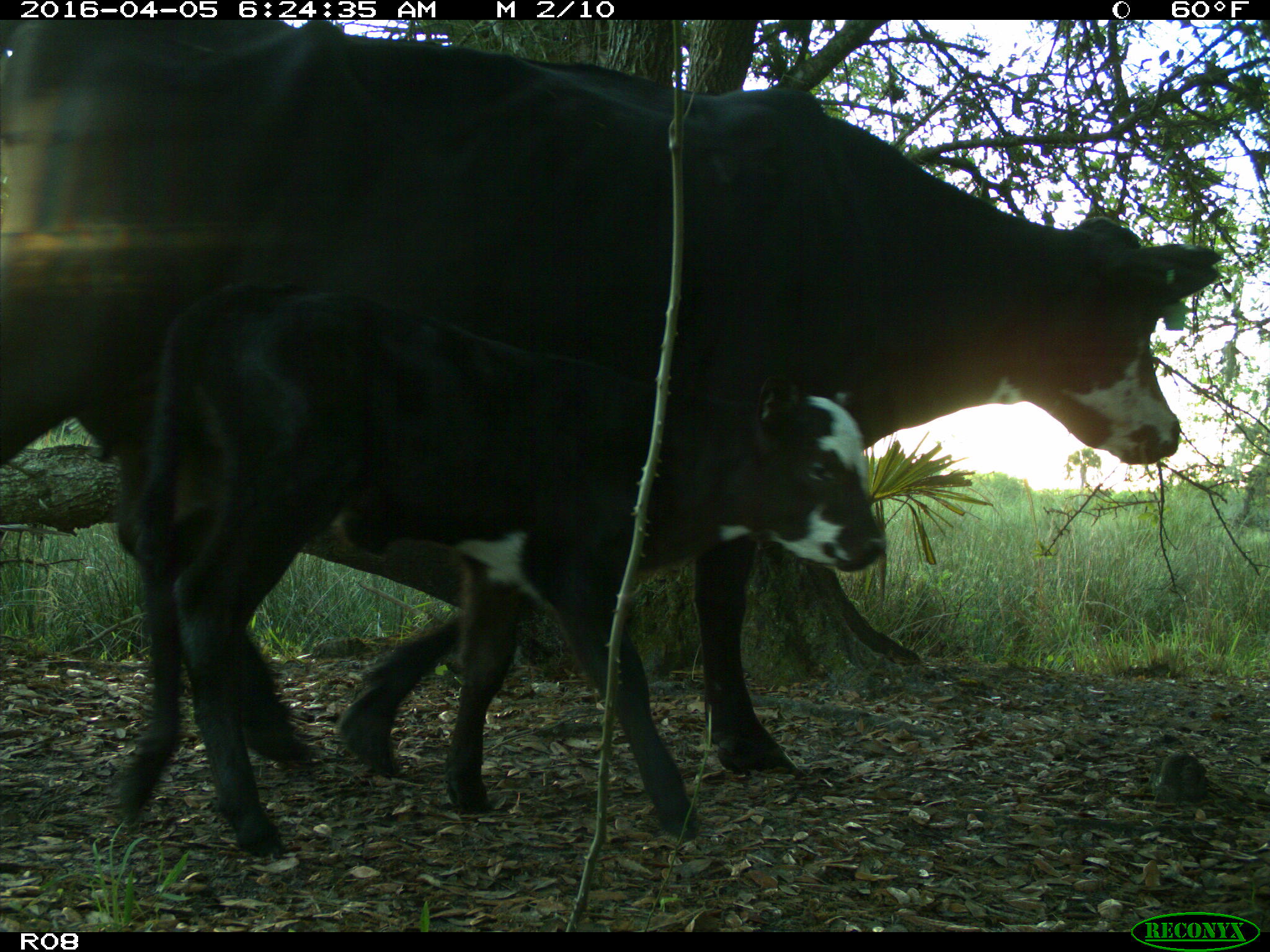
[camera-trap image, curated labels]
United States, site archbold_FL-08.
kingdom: Animalia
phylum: Chordata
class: Mammalia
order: Artiodactyla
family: Bovidae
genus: Bos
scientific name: Bos taurus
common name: domestic cow